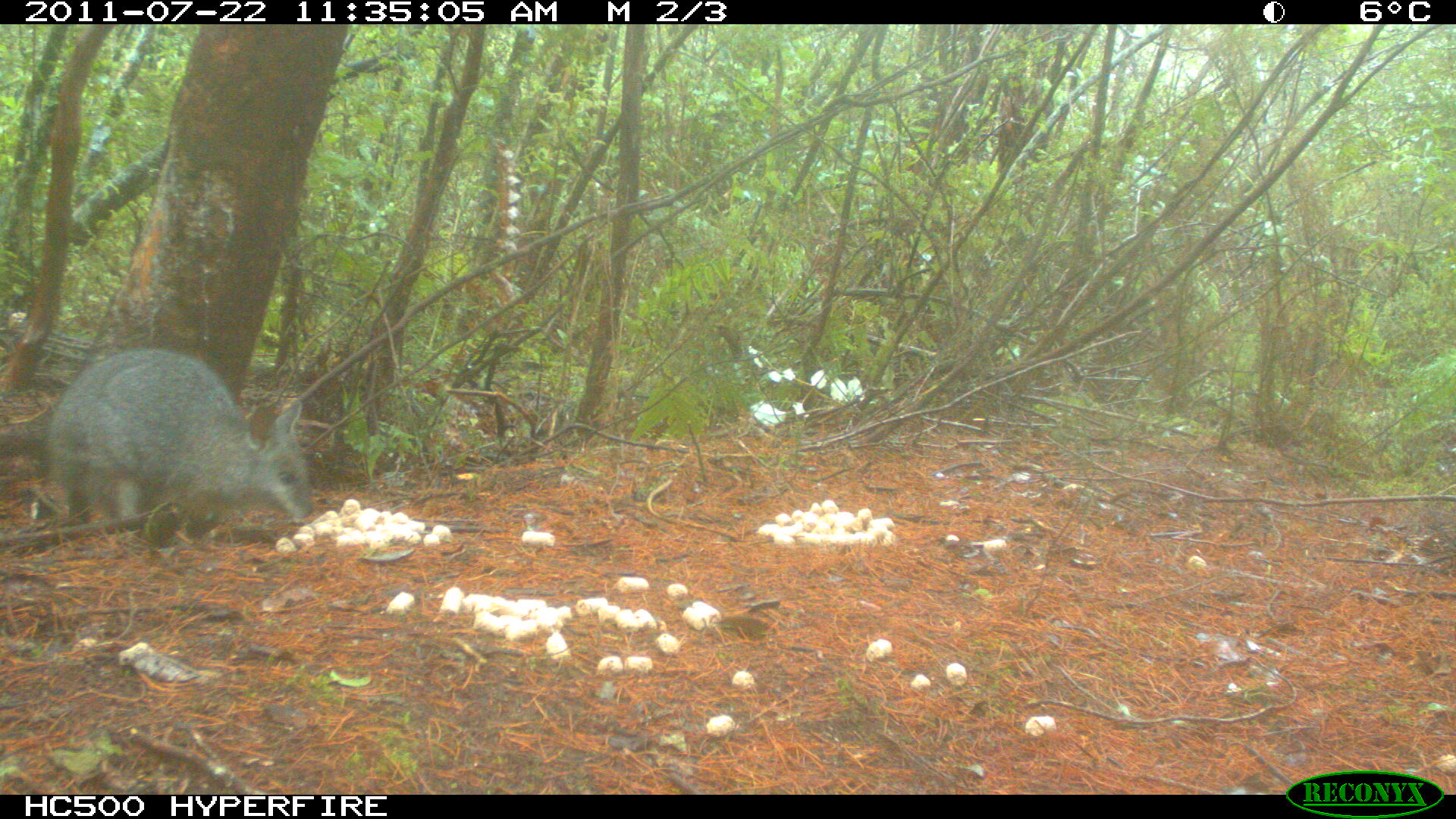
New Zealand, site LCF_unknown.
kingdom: Animalia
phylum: Chordata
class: Mammalia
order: Diprotodontia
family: Macropodidae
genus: Notamacropus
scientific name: Notamacropus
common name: wallaby